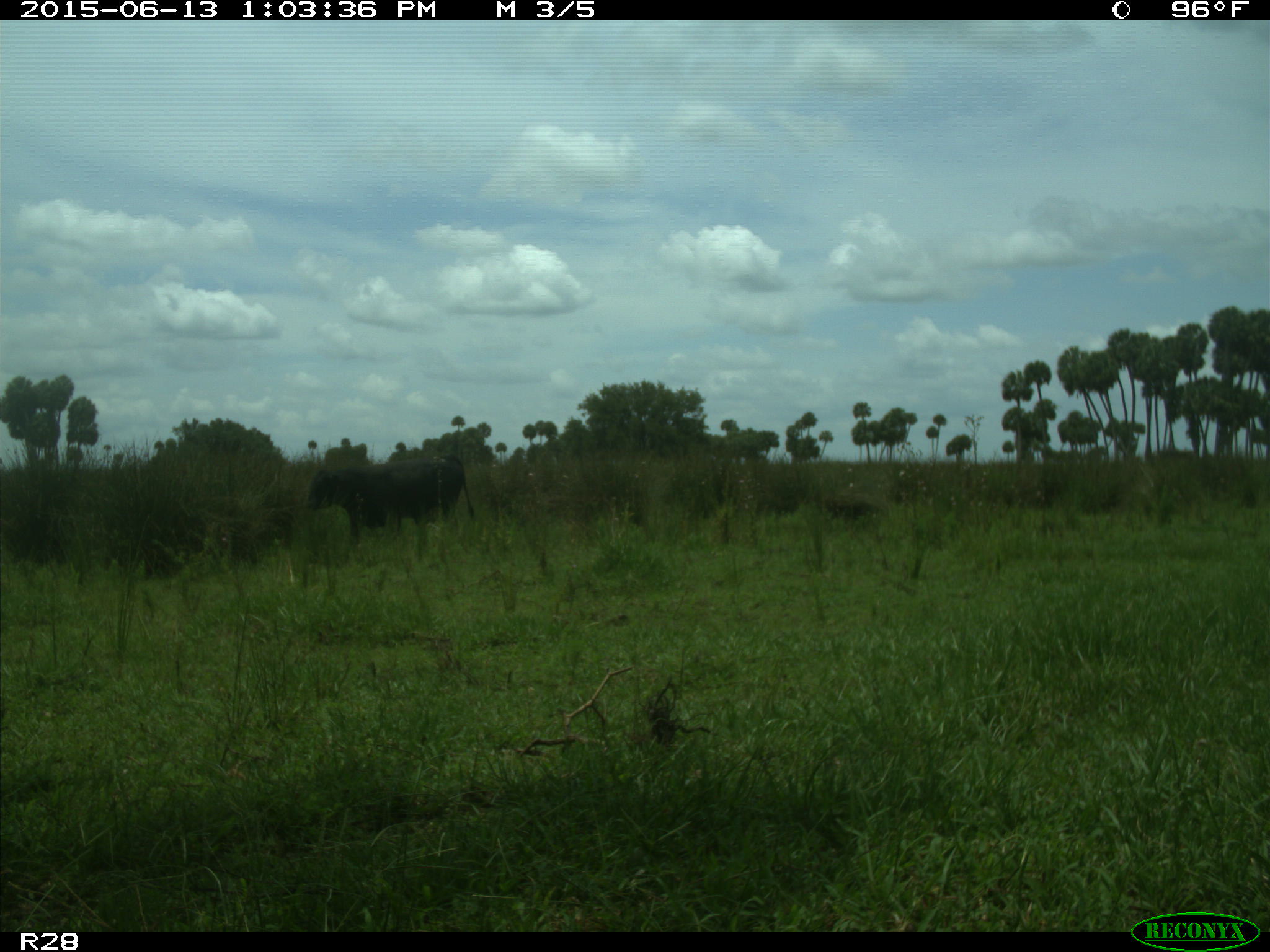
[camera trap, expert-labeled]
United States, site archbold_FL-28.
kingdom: Animalia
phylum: Chordata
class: Mammalia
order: Artiodactyla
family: Bovidae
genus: Bos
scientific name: Bos taurus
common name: domestic cow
Bos taurus (domestic cow).